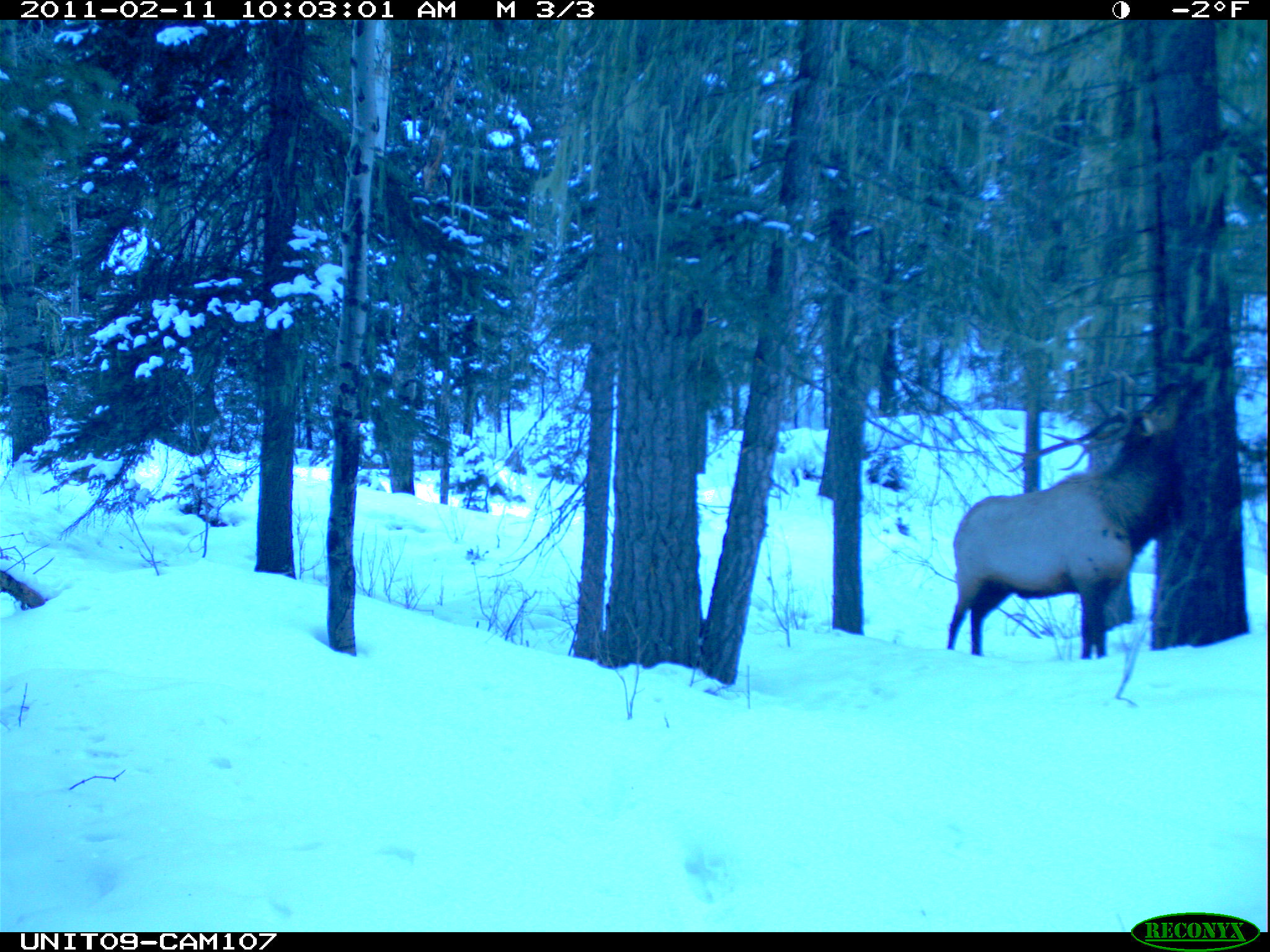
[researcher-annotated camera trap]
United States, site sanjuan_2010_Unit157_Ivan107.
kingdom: Animalia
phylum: Chordata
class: Mammalia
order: Artiodactyla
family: Cervidae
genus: Cervus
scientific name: Cervus elaphus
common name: red deer